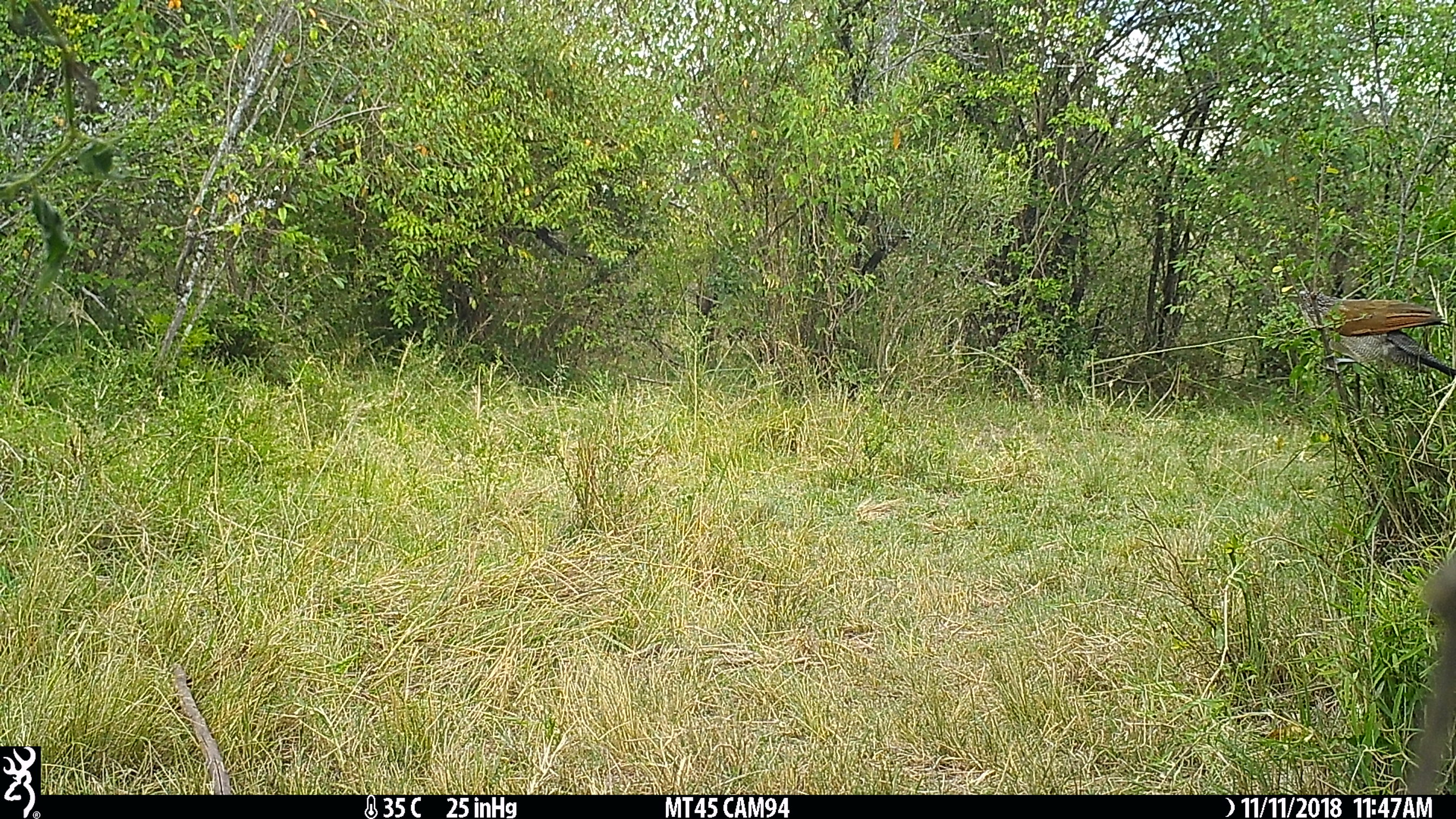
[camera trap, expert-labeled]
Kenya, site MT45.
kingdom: Animalia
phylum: Chordata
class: Aves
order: Cuculiformes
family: Cuculidae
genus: Centropus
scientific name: Centropus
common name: coucal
Coucal (Centropus).